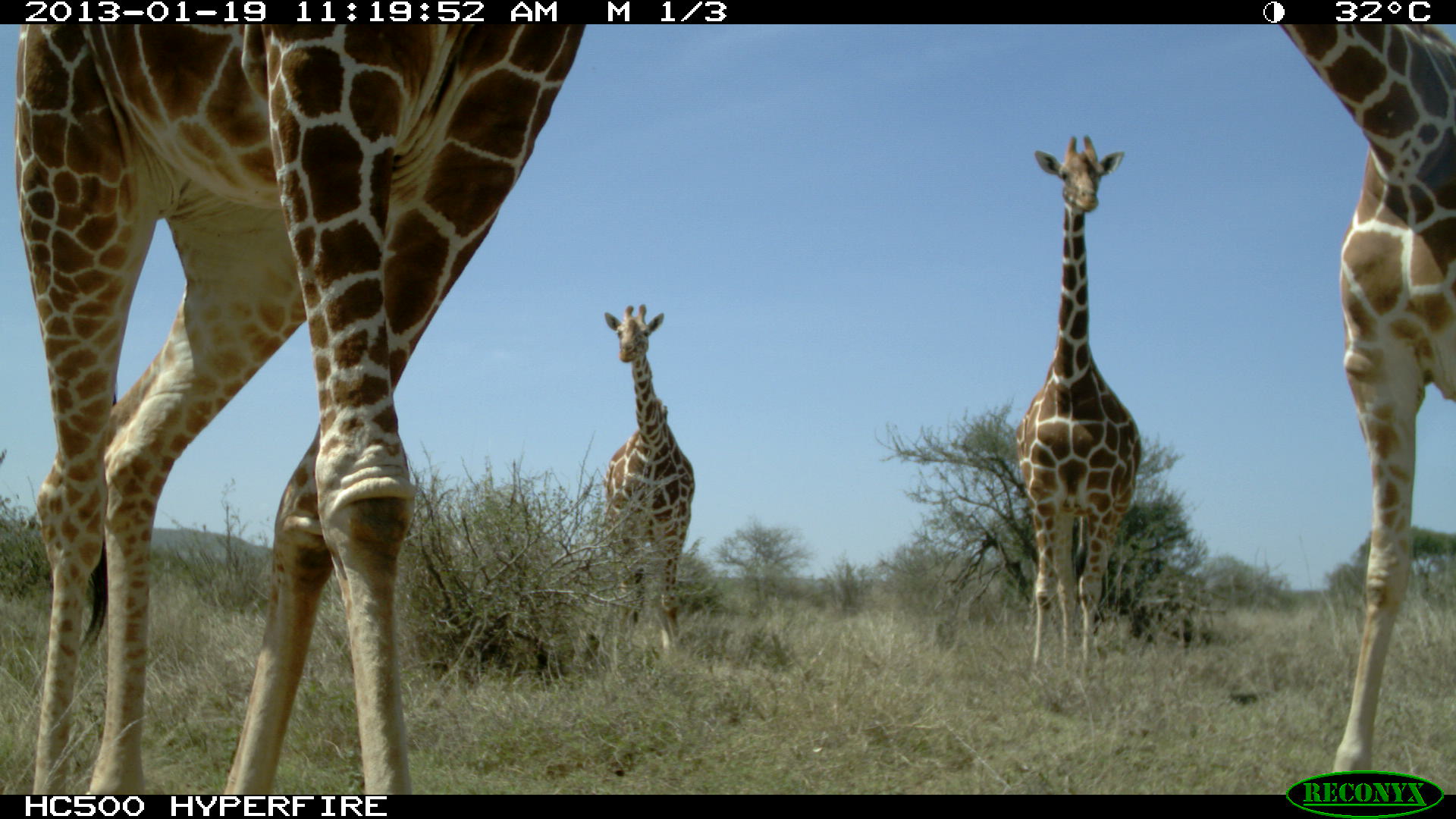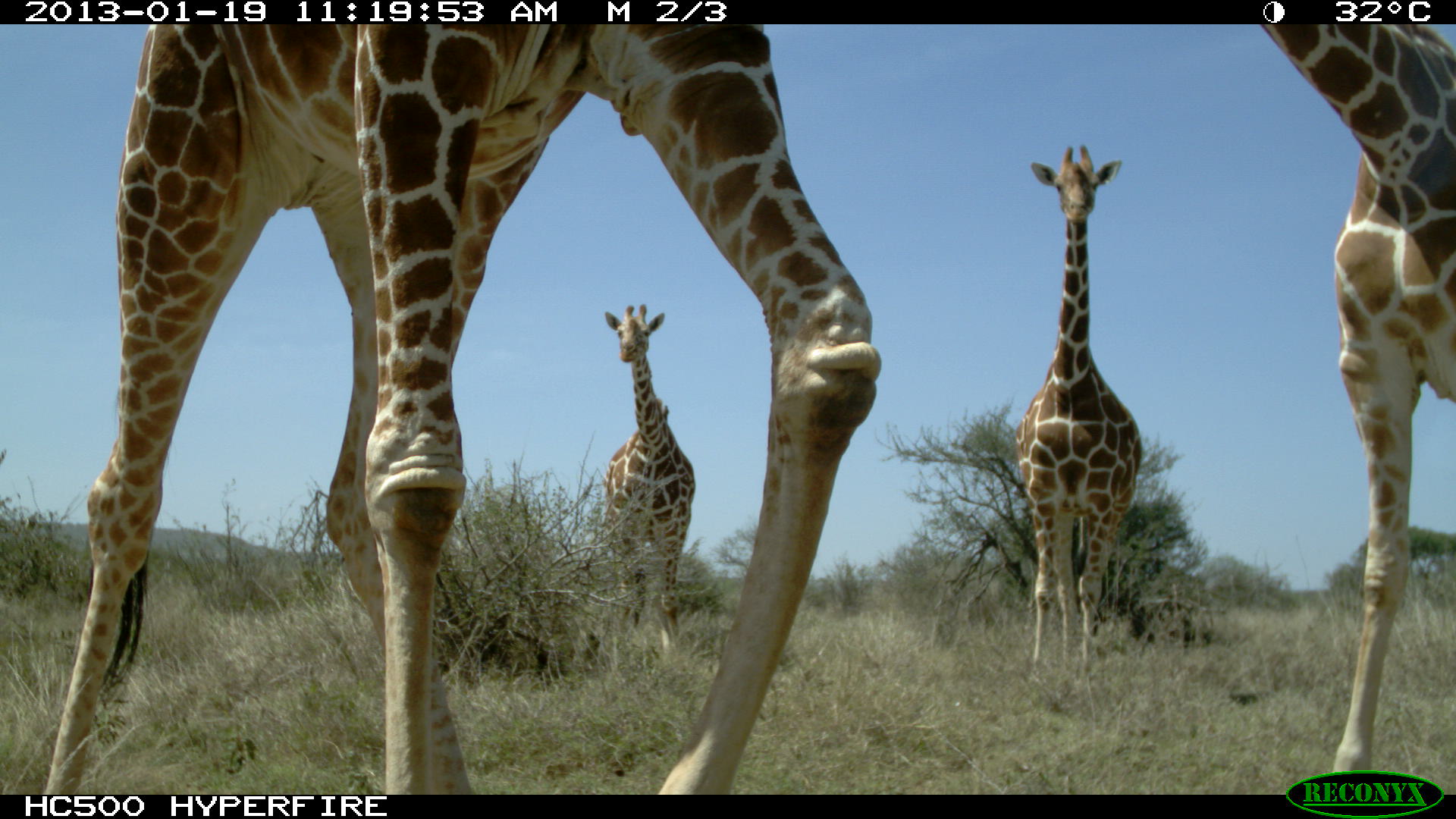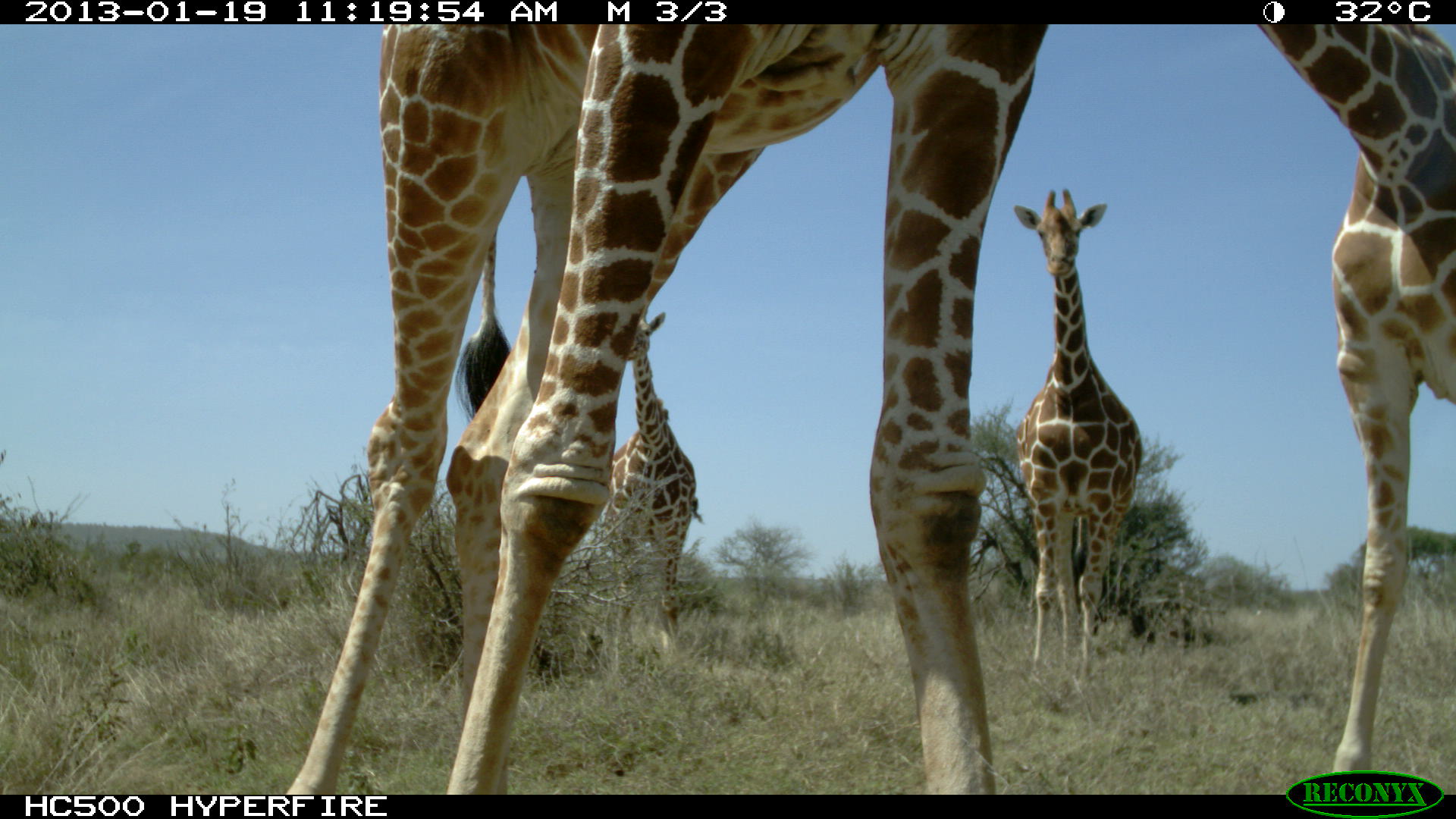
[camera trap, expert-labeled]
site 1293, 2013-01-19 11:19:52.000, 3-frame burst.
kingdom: Animalia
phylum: Chordata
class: Mammalia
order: Artiodactyla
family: Giraffidae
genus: Giraffa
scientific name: Giraffa camelopardalis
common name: giraffe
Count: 4.